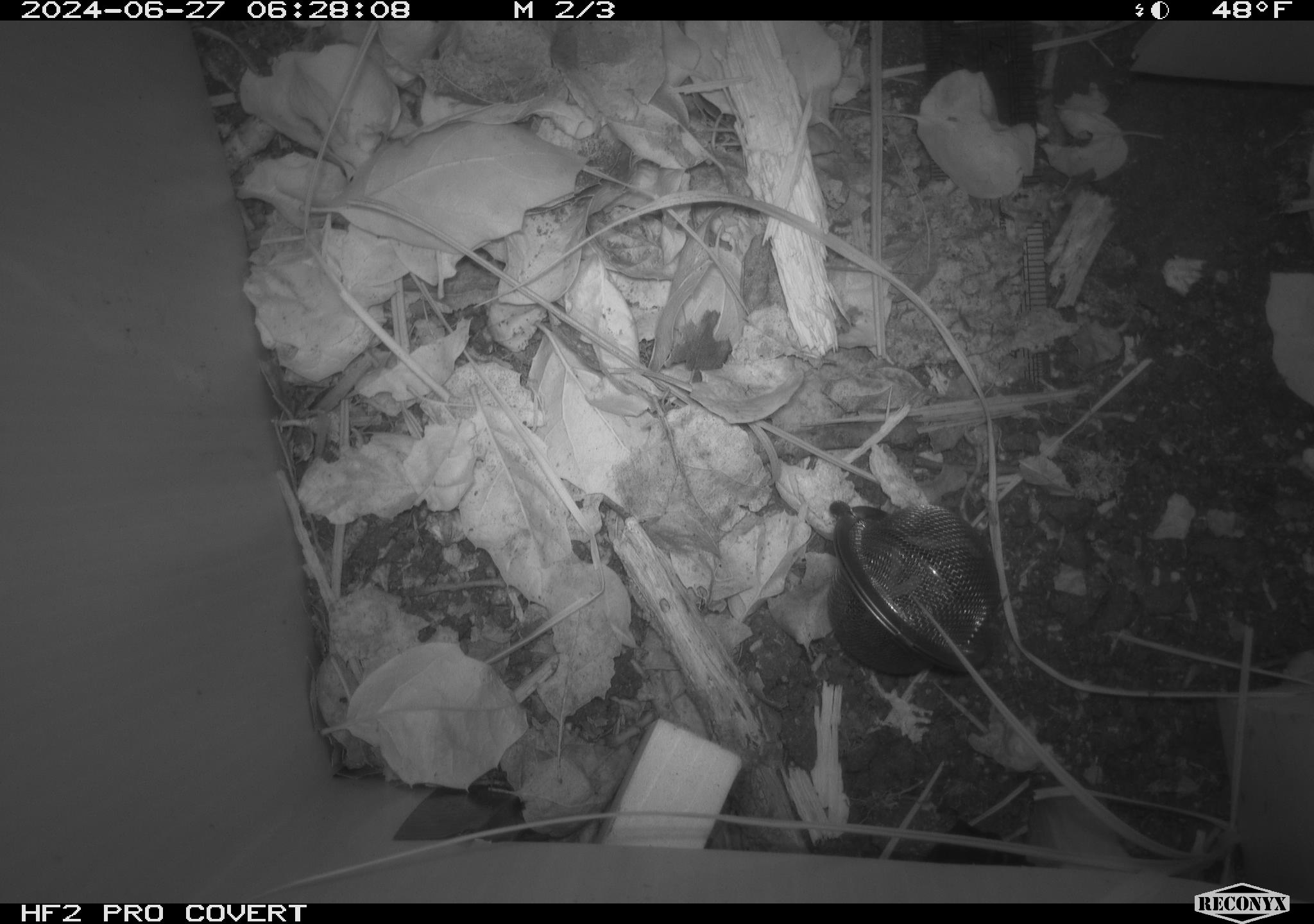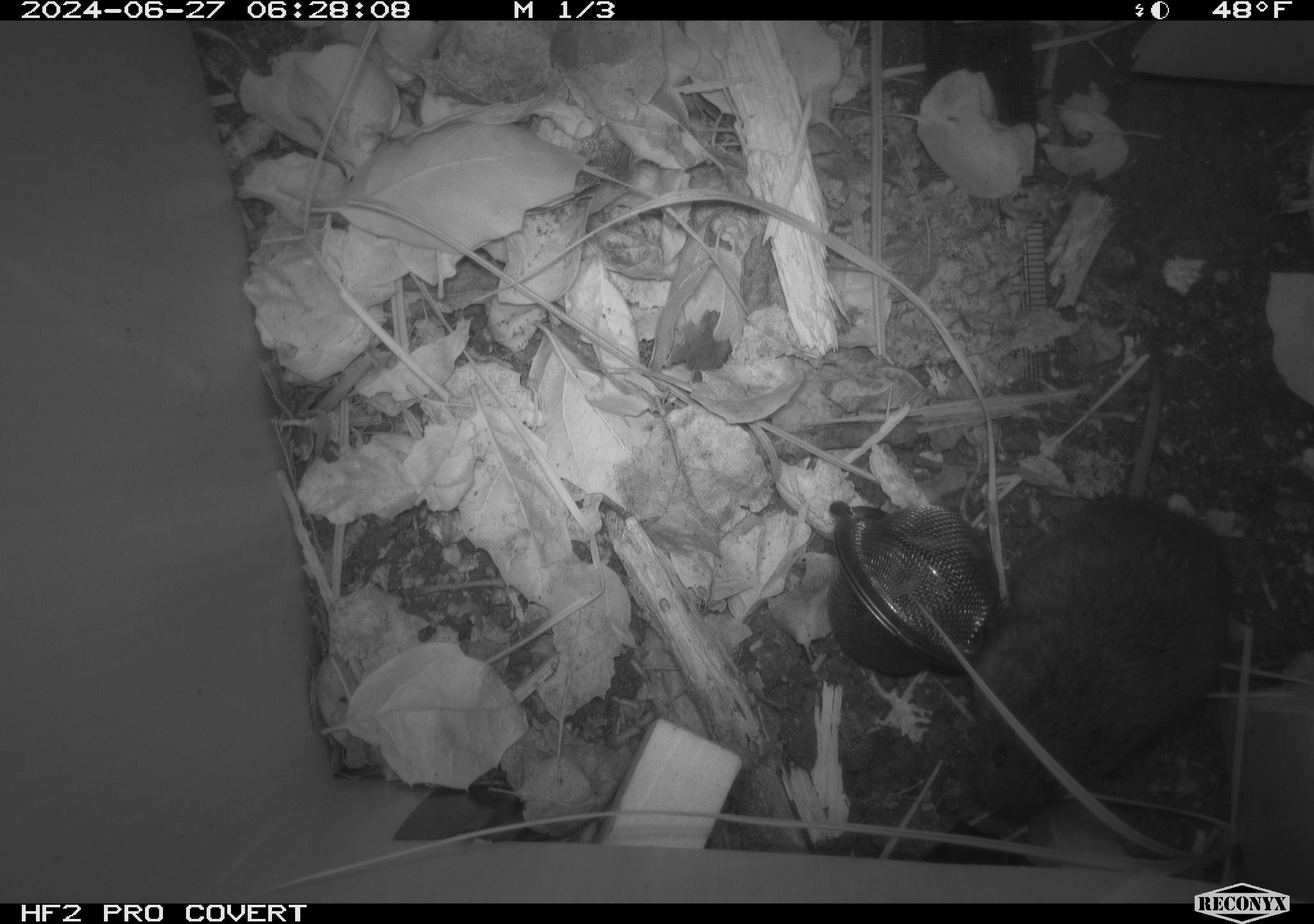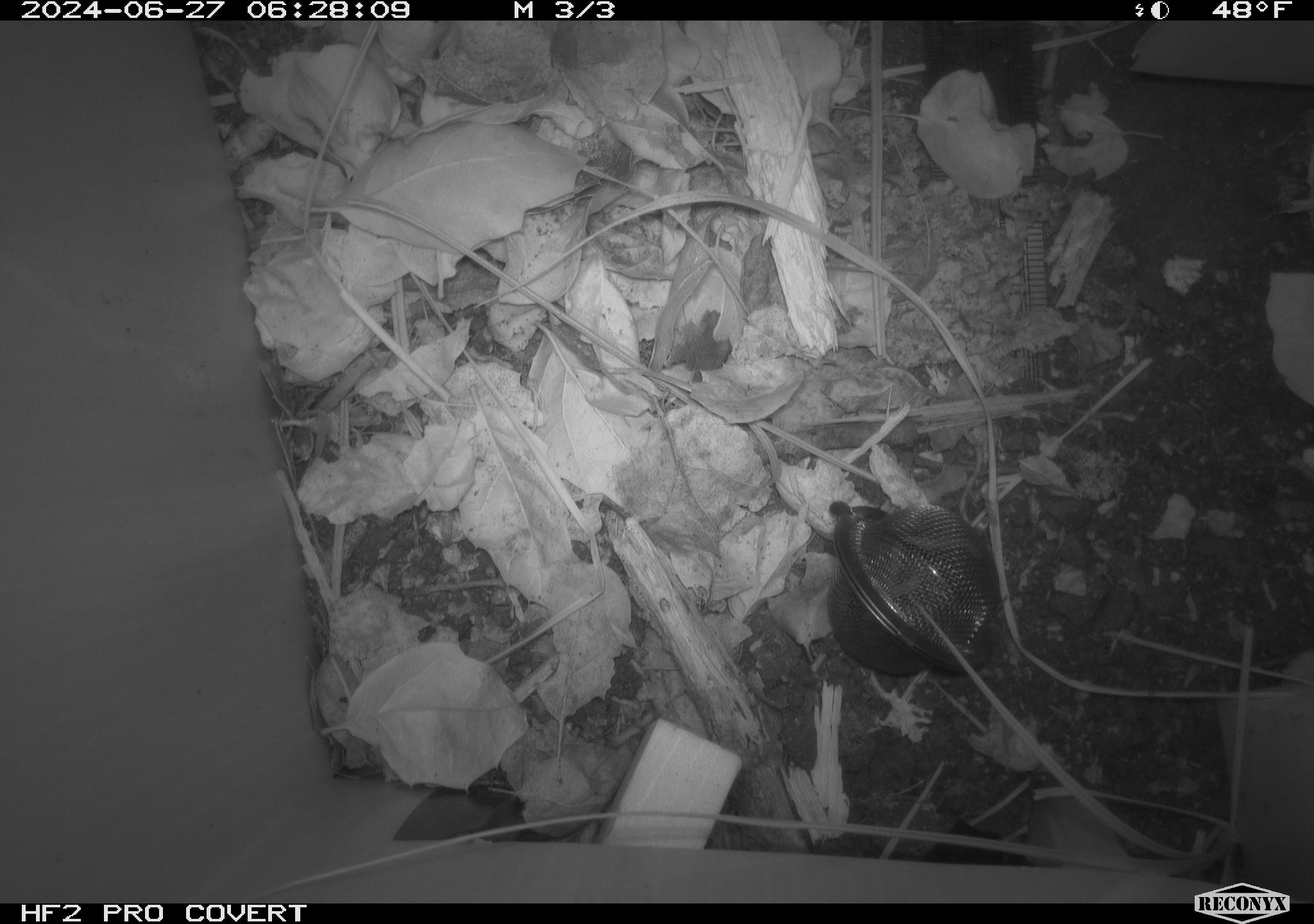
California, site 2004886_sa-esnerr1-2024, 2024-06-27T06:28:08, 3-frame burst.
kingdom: Animalia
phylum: Chordata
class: Mammalia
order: Rodentia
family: Cricetidae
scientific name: Cricetidae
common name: hamsters, voles, lemmings, and allies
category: cricetidae family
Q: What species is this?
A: Cricetidae family (hamsters, voles, lemmings, and allies) (Cricetidae).